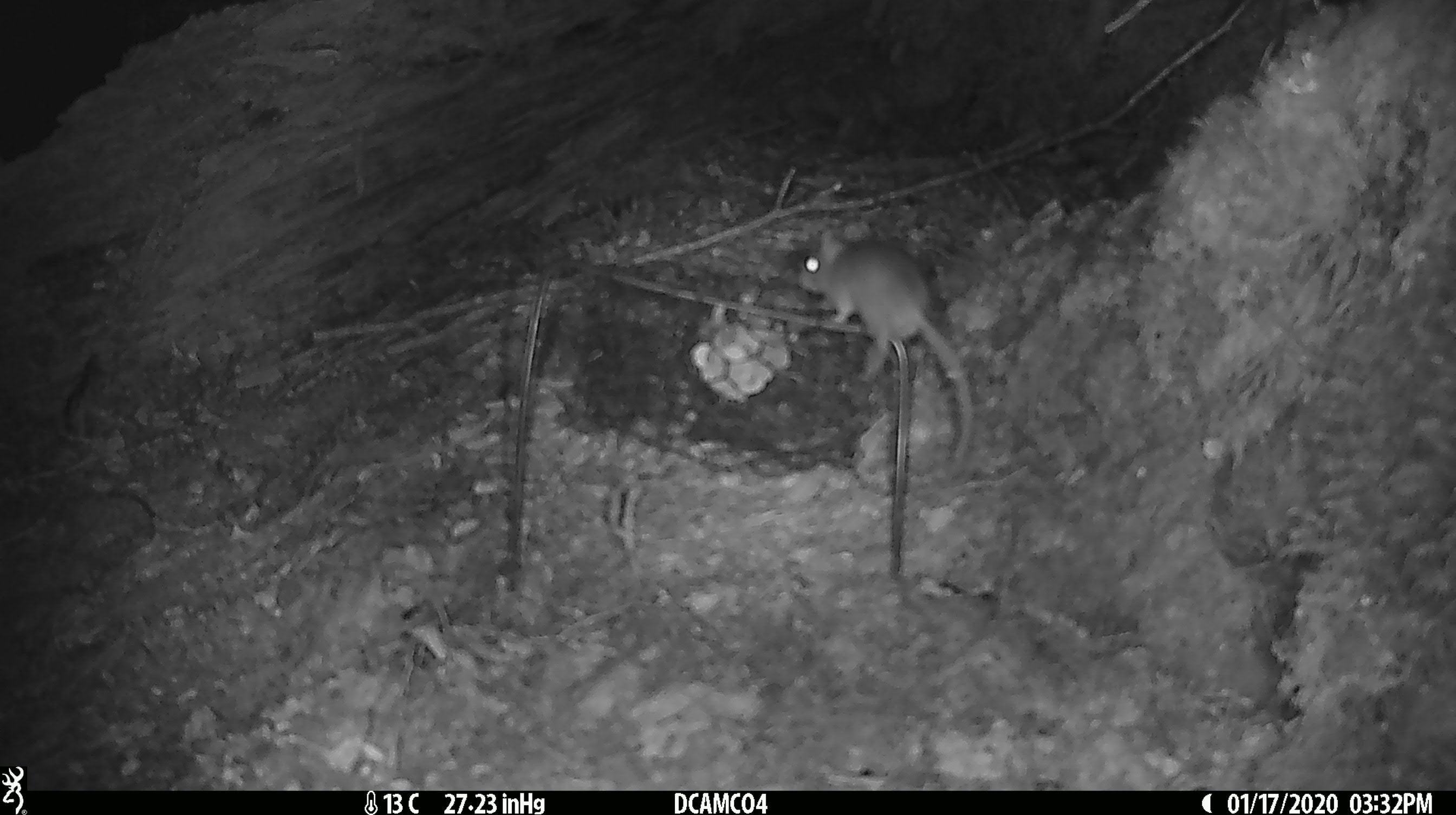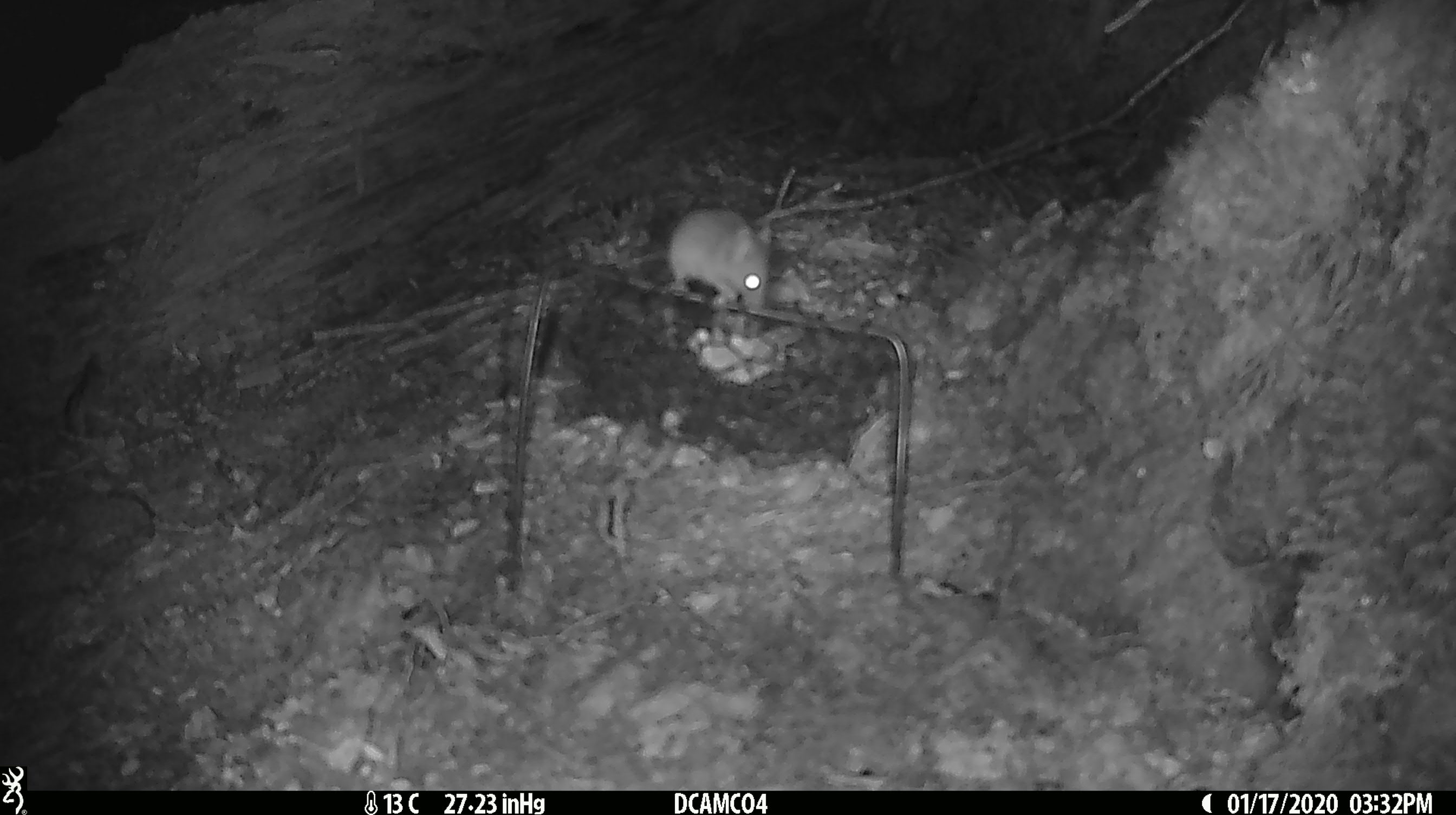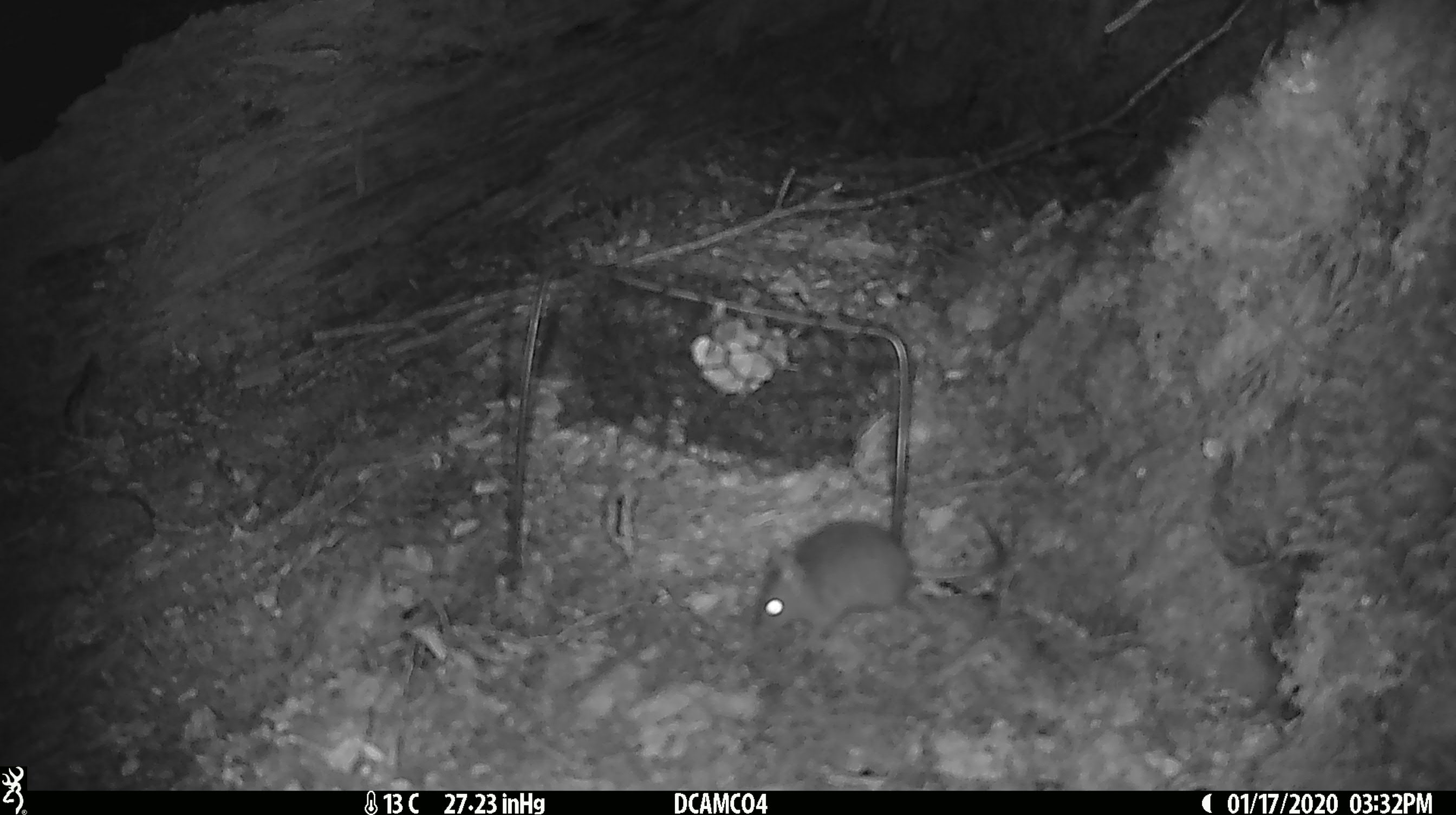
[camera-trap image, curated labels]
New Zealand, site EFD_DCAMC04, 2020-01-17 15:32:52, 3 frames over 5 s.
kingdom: Animalia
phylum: Chordata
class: Mammalia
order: Rodentia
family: Muridae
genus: Mus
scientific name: Mus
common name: mouse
Mouse (Mus).